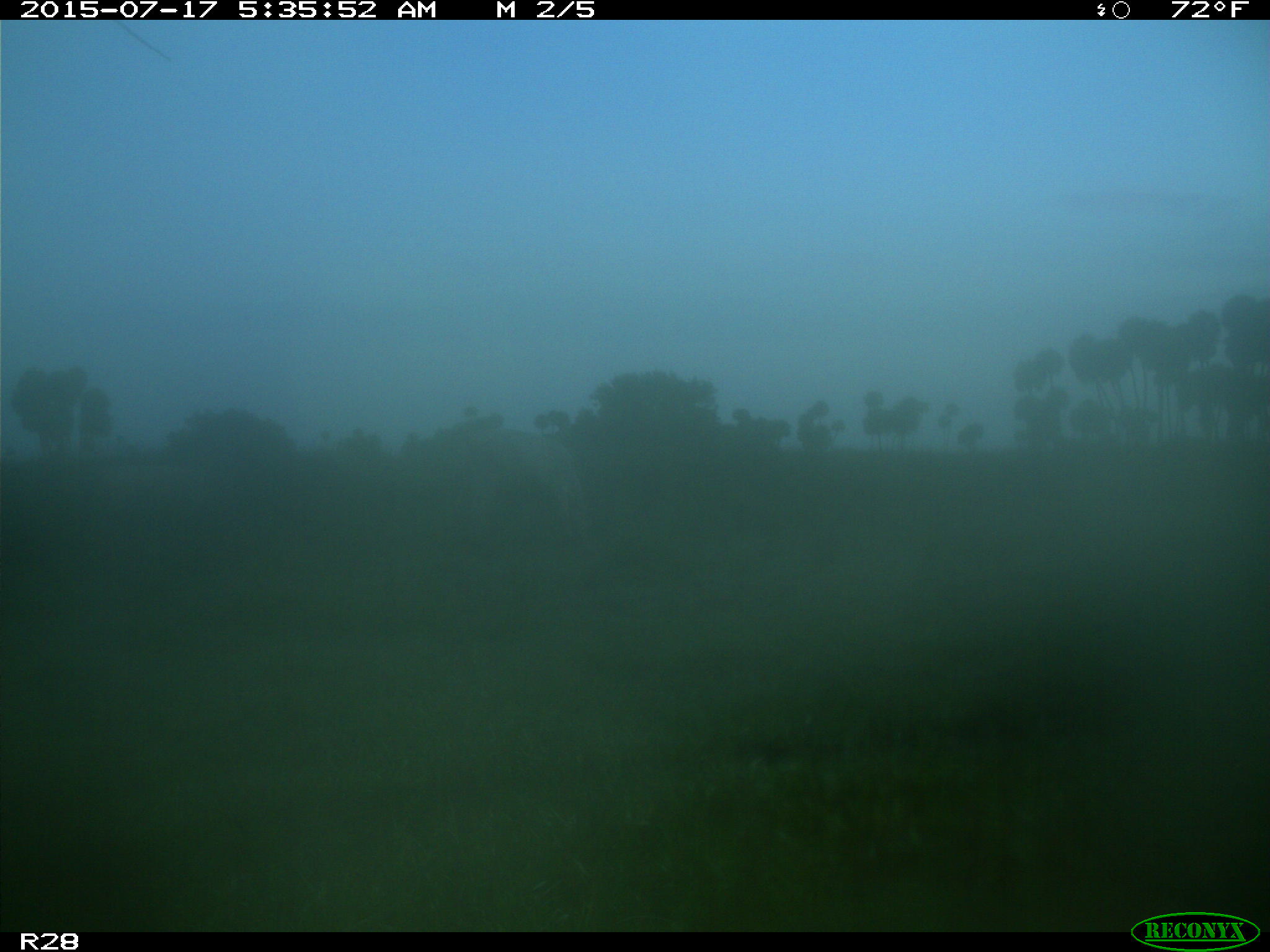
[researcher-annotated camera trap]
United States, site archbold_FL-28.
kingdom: Animalia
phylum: Chordata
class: Mammalia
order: Artiodactyla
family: Bovidae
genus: Bos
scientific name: Bos taurus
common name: domestic cow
Bos taurus (domestic cow).